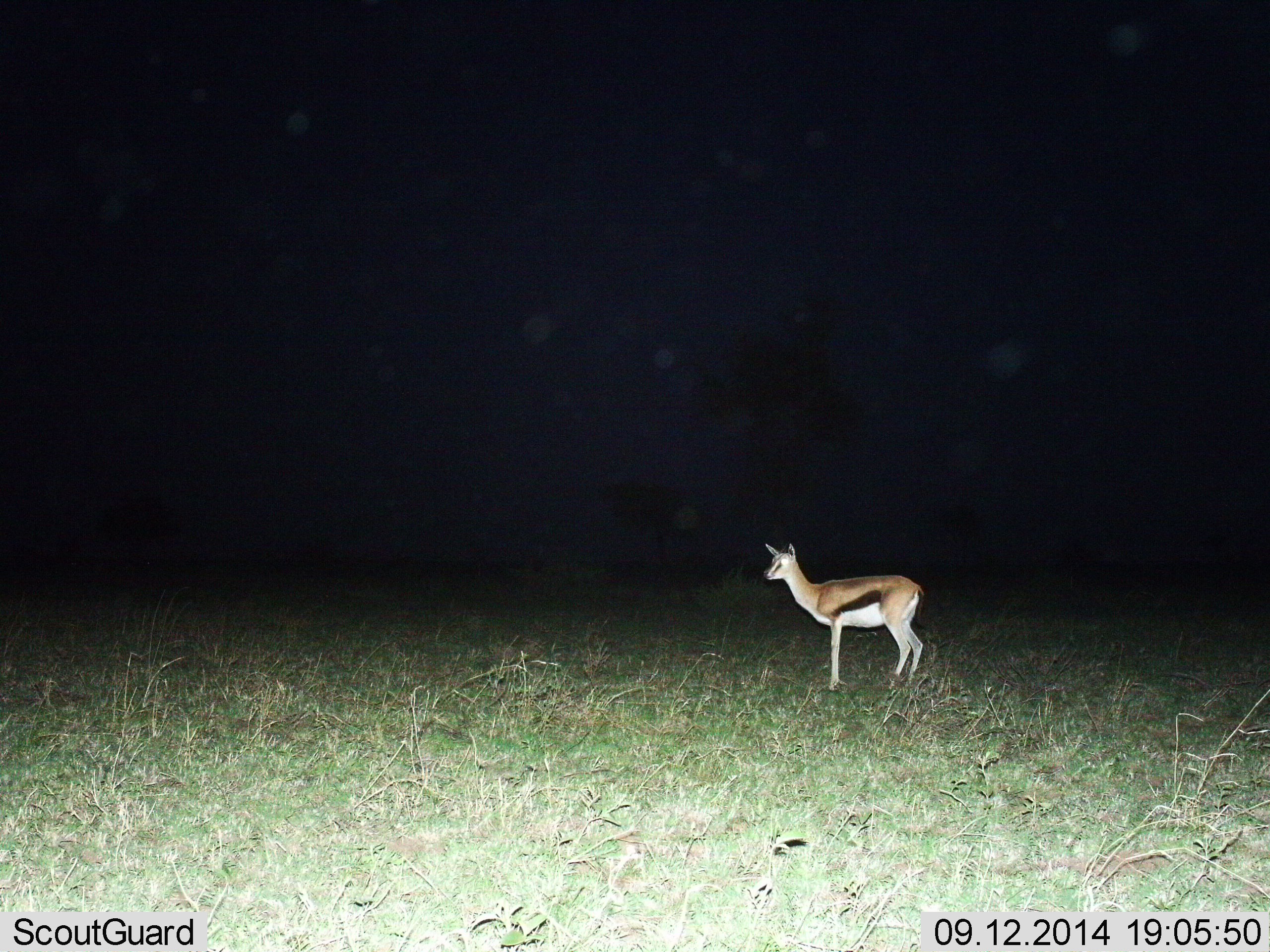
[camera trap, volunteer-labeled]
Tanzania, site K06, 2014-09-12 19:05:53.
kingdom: Animalia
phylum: Chordata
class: Mammalia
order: Artiodactyla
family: Bovidae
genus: Eudorcas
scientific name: Eudorcas thomsonii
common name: thomson's gazelle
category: gazellethomsons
Gazellethomsons (thomson's gazelle) (Eudorcas thomsonii), count 1. Behavior (volunteer vote fractions): standing 100%, resting 0%, moving 0%, interacting 0%. Young present (vote fraction): 0%. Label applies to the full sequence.